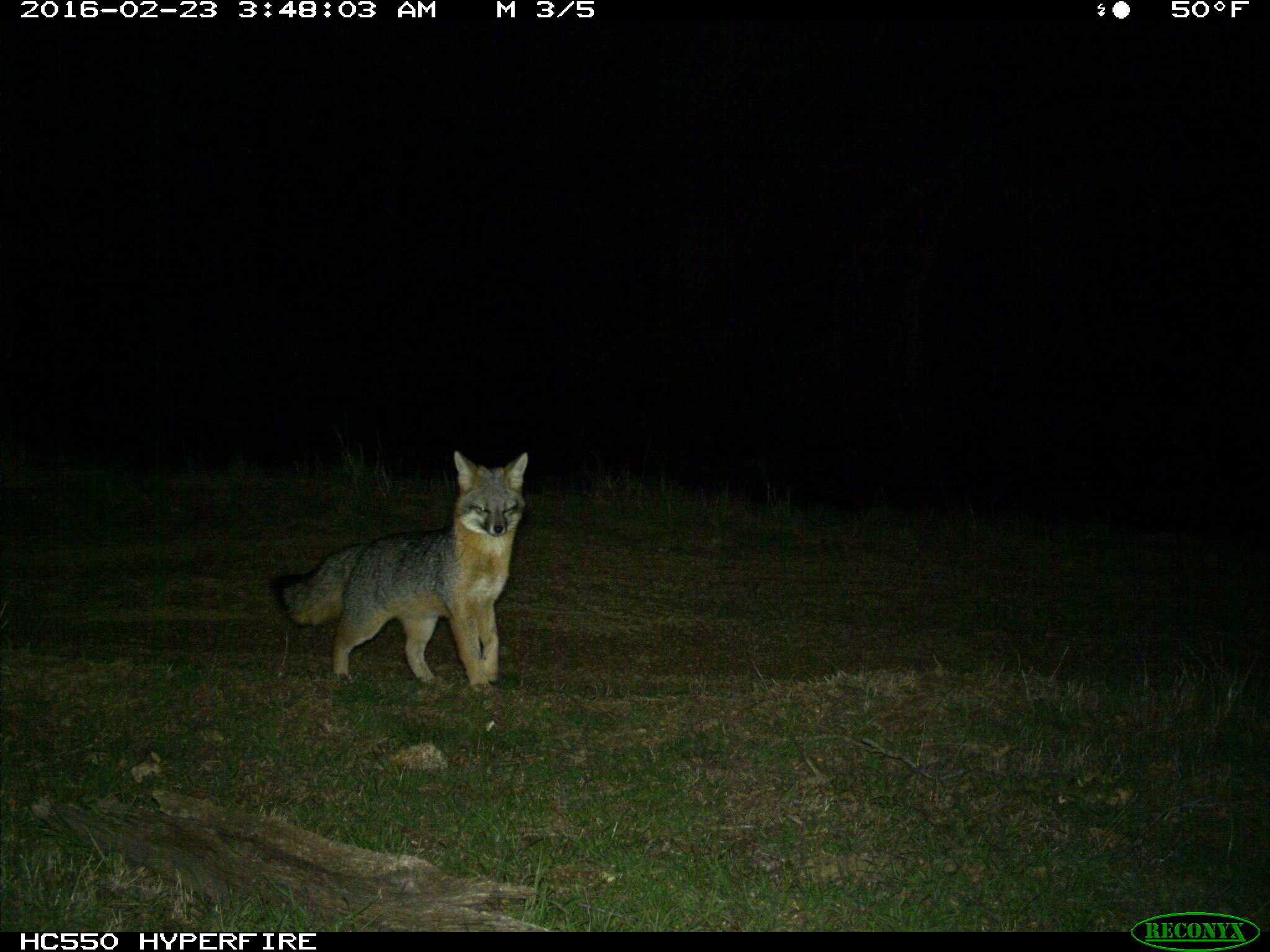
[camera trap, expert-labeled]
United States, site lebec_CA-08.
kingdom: Animalia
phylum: Chordata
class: Mammalia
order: Carnivora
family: Canidae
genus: Urocyon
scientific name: Urocyon cinereoargenteus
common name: gray fox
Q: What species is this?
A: Urocyon cinereoargenteus (gray fox).